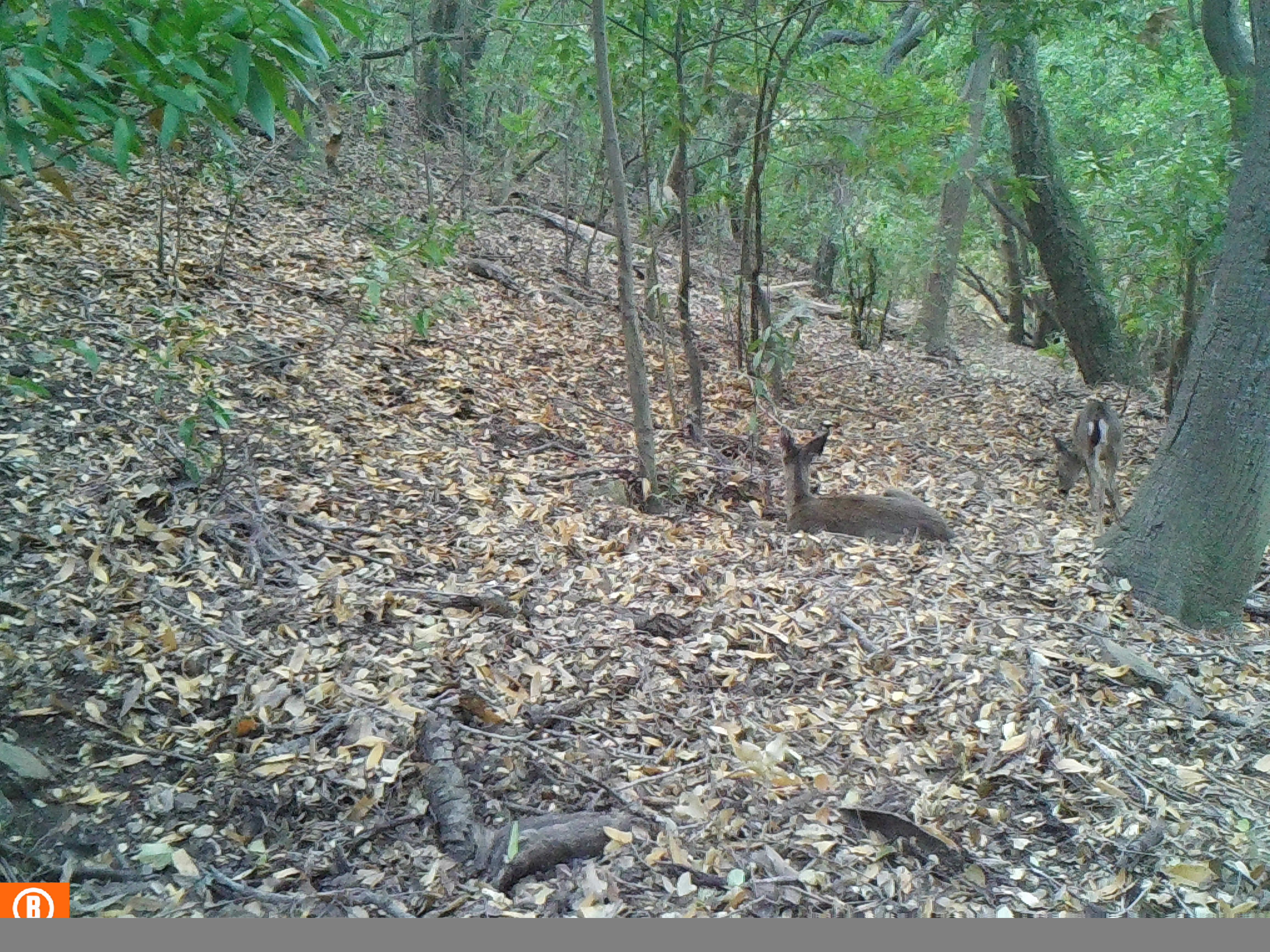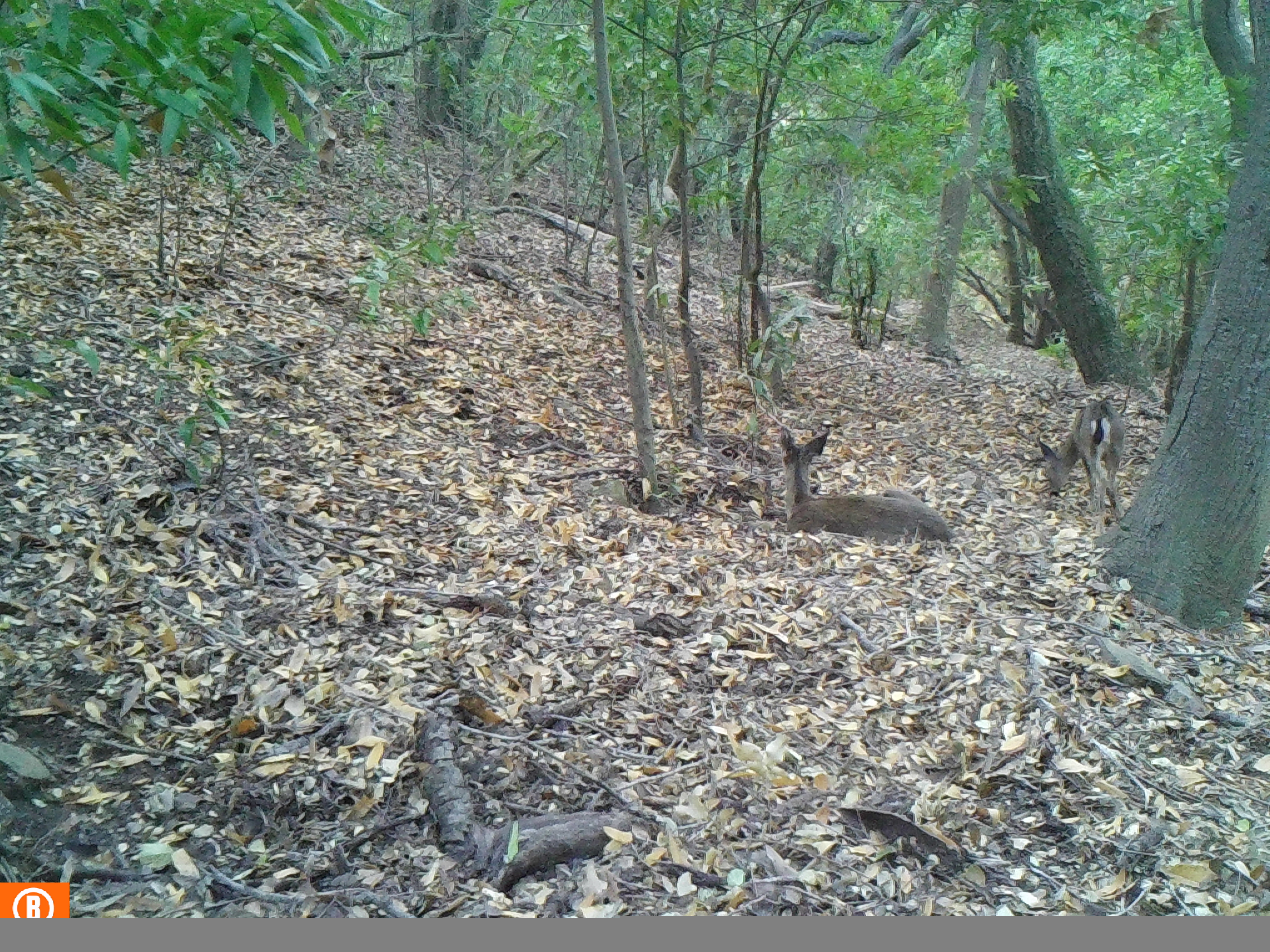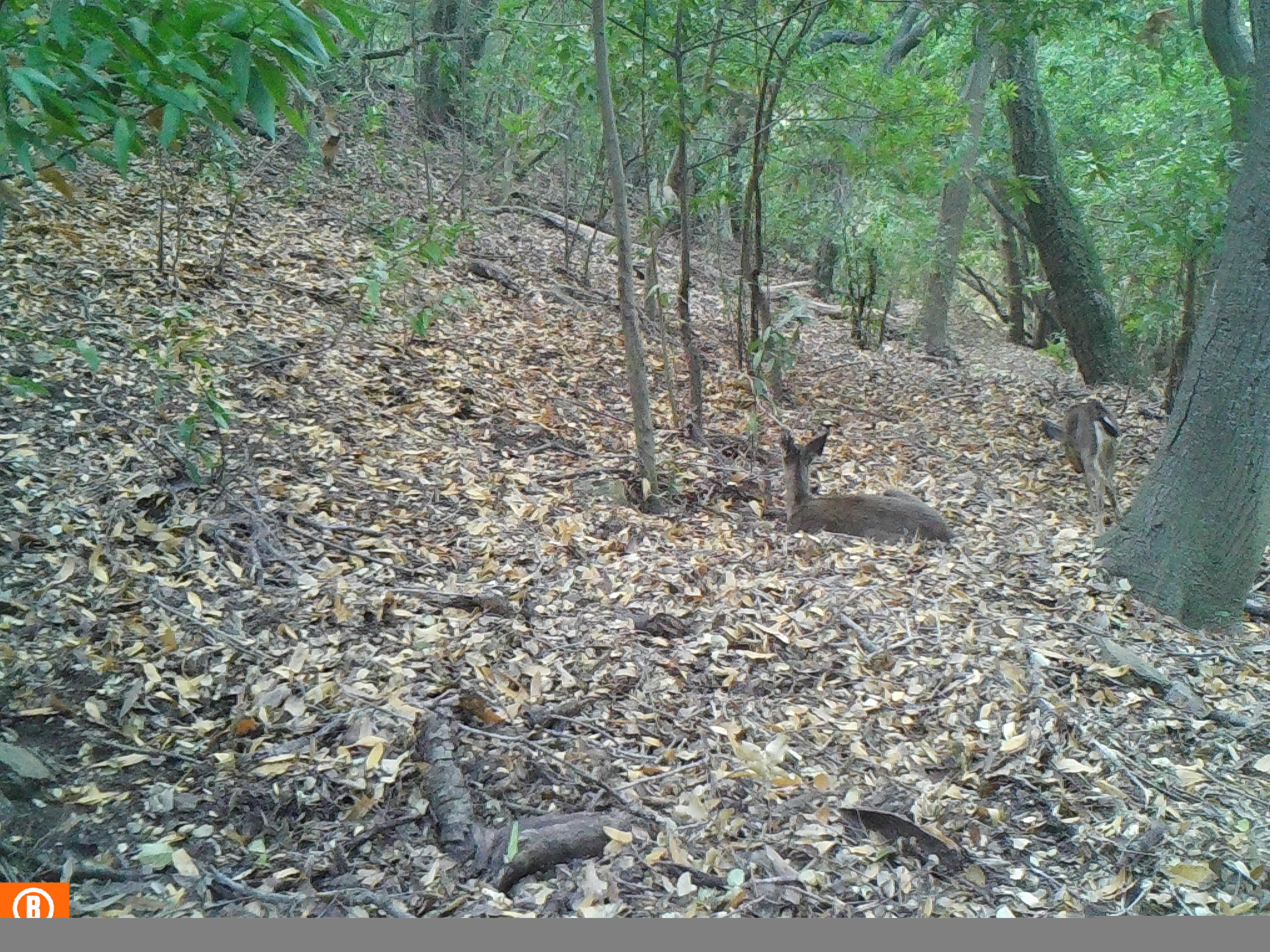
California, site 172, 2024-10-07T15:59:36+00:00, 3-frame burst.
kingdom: Animalia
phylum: Chordata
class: Mammalia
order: Artiodactyla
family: Cervidae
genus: Odocoileus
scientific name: Odocoileus hemionus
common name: mule deer